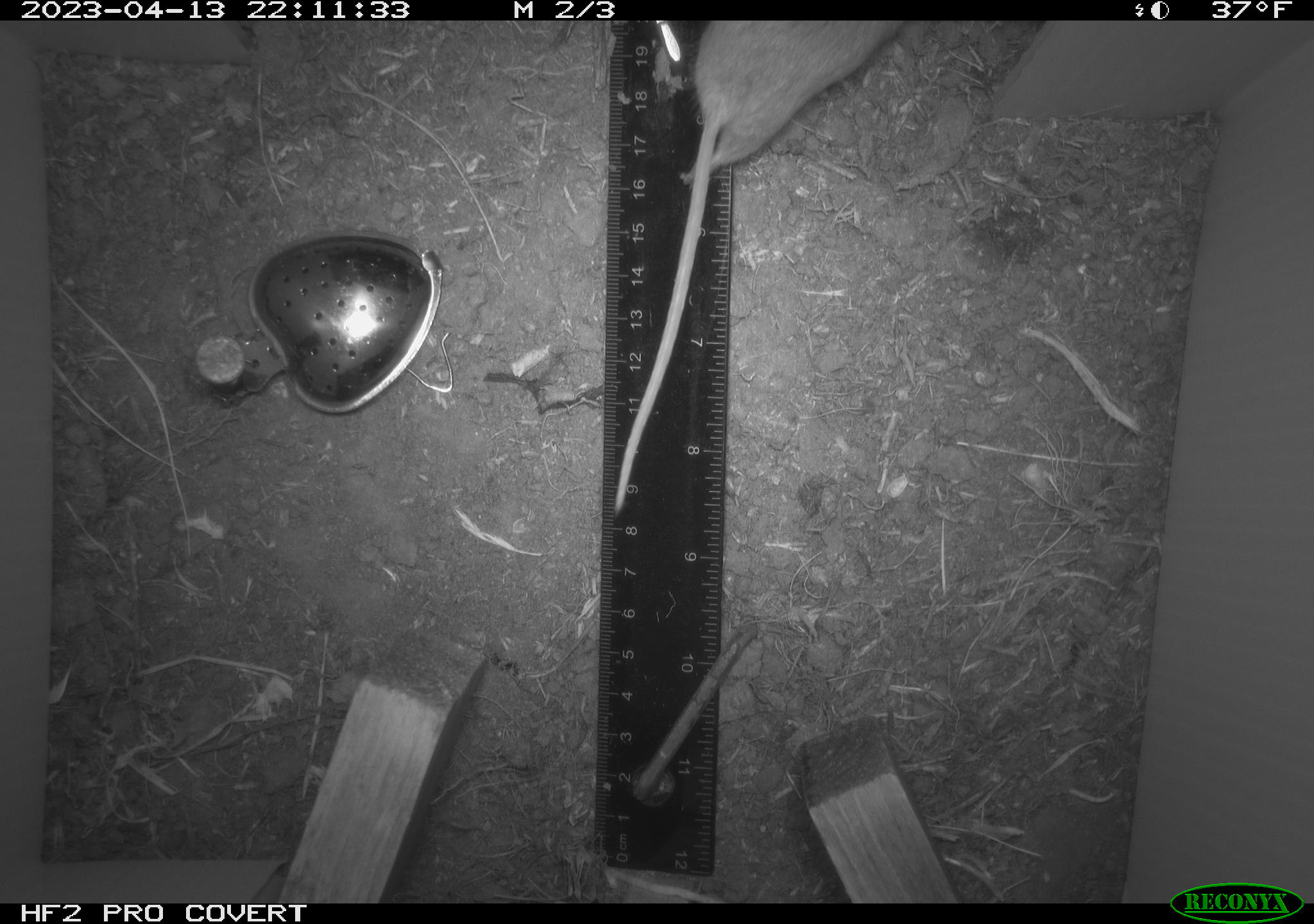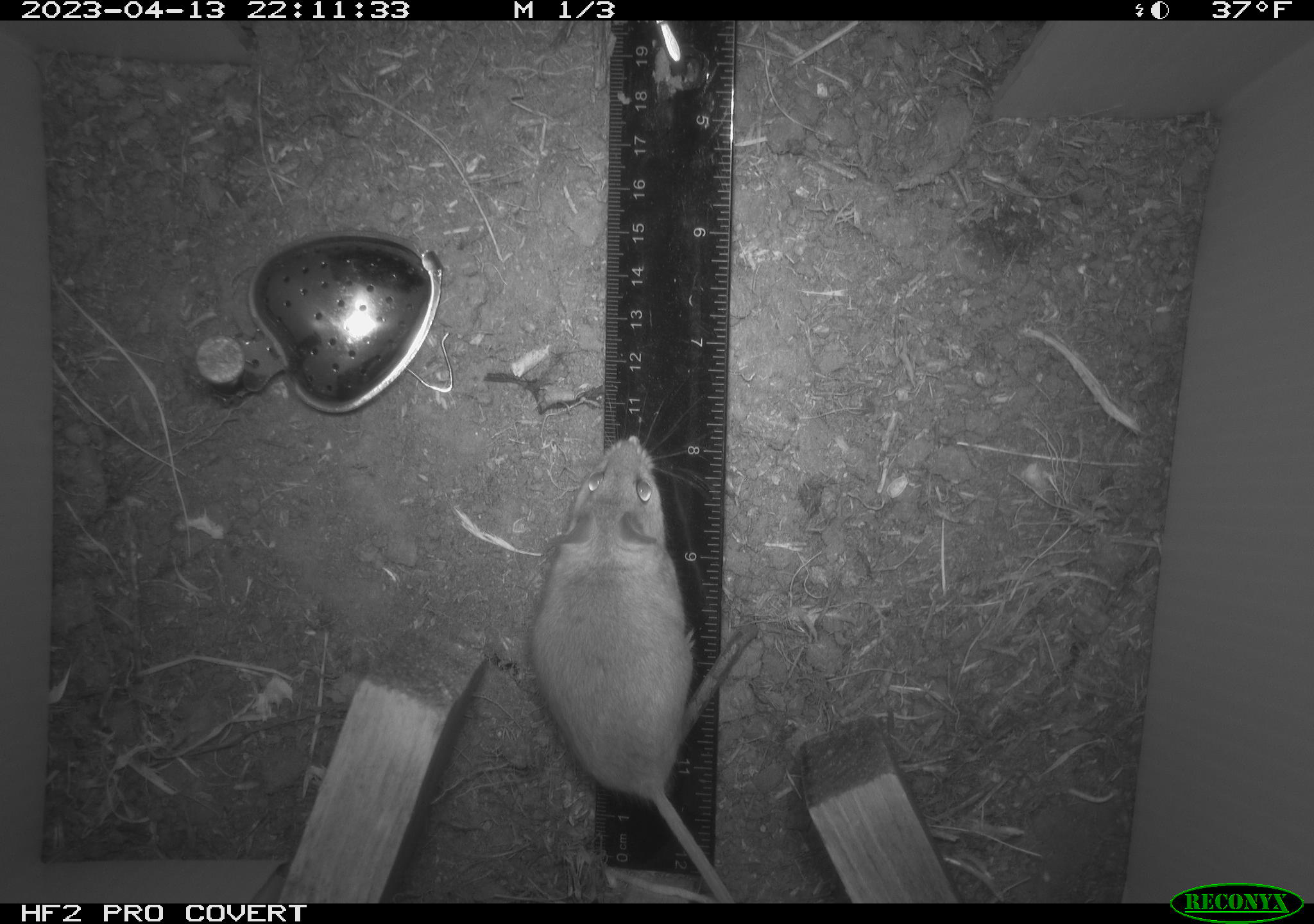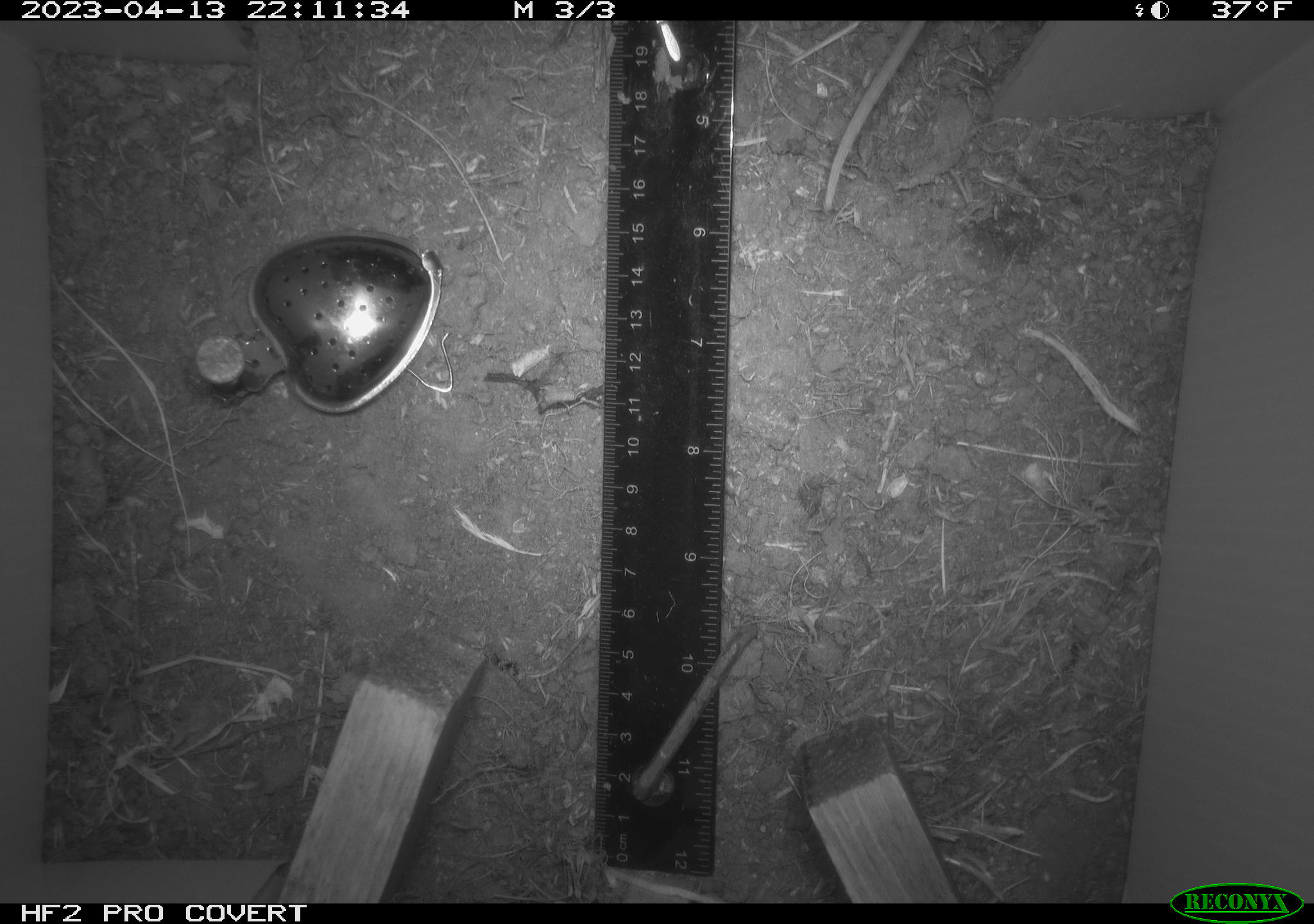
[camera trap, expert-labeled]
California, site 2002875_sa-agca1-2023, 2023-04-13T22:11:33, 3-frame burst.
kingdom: Animalia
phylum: Chordata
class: Mammalia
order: Rodentia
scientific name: Rodentia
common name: mouse species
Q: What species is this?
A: Mouse species (Rodentia).